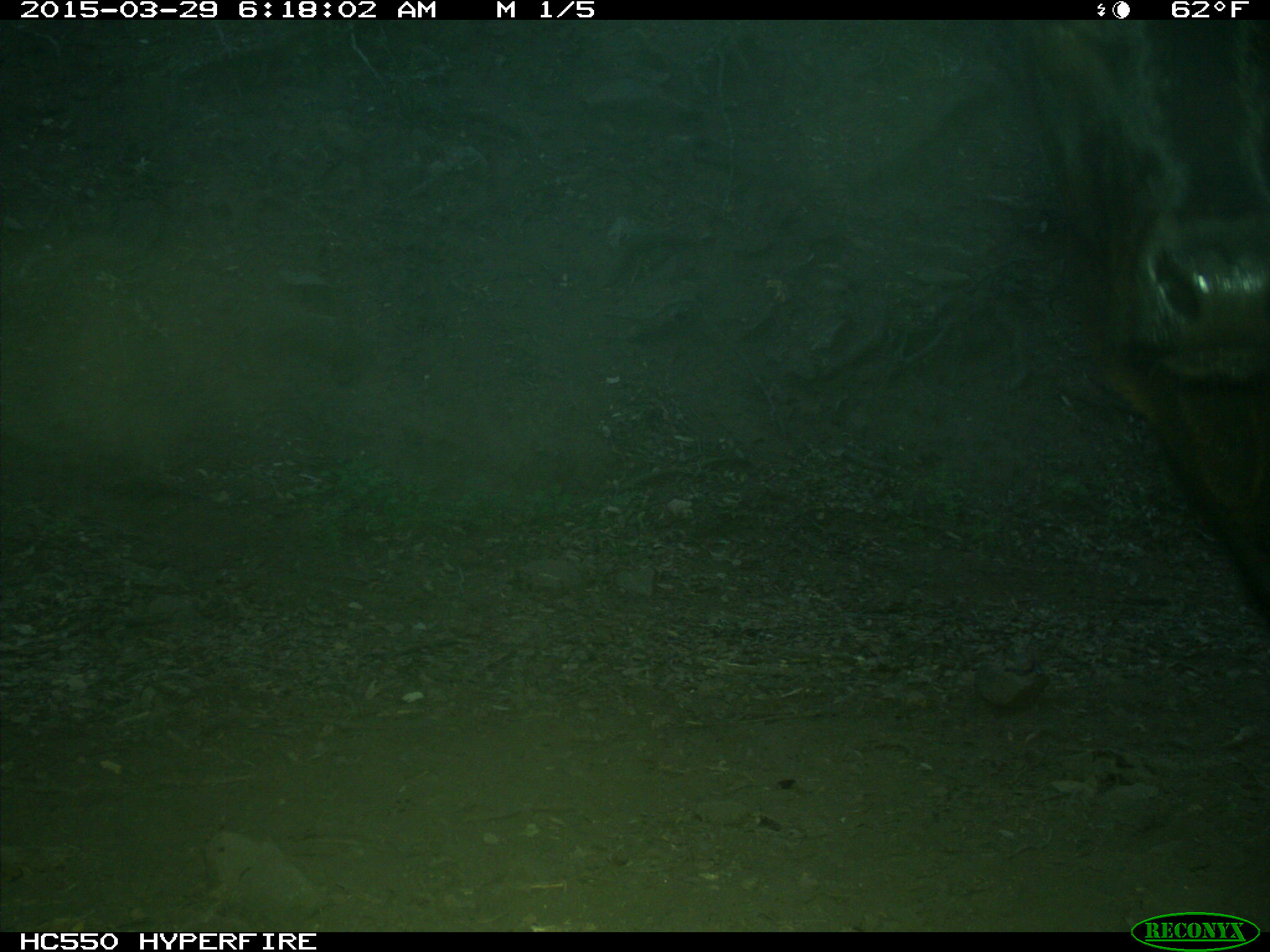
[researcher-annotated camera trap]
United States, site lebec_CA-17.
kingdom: Animalia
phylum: Chordata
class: Mammalia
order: Artiodactyla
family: Bovidae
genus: Bos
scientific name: Bos taurus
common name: domestic cow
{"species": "Bos taurus (domestic cow)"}